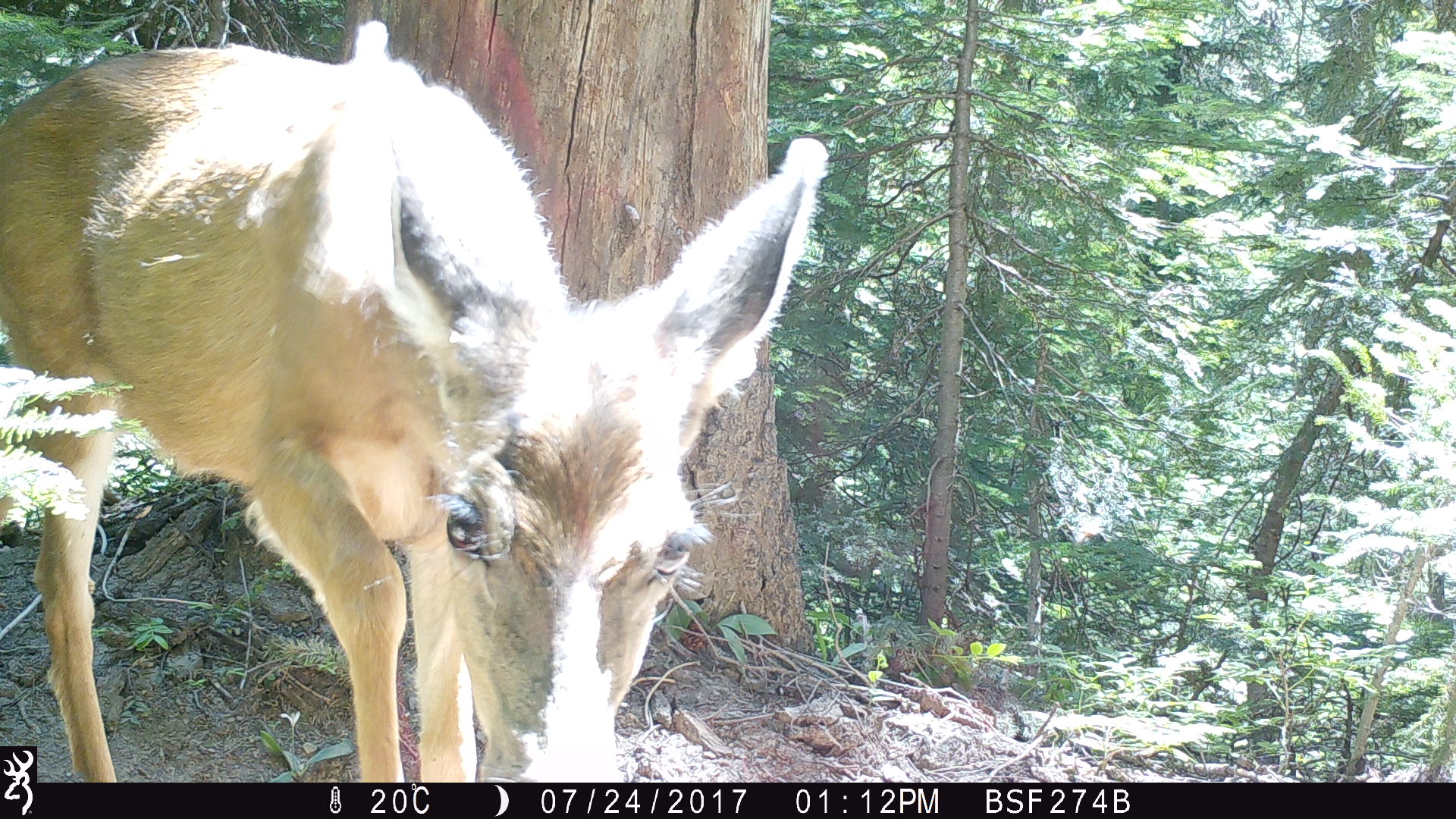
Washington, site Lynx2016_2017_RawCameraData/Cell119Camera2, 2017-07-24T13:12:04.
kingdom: Animalia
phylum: Chordata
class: Mammalia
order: Artiodactyla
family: Cervidae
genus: Odocoileus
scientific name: Odocoileus hemionus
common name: mule deer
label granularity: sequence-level